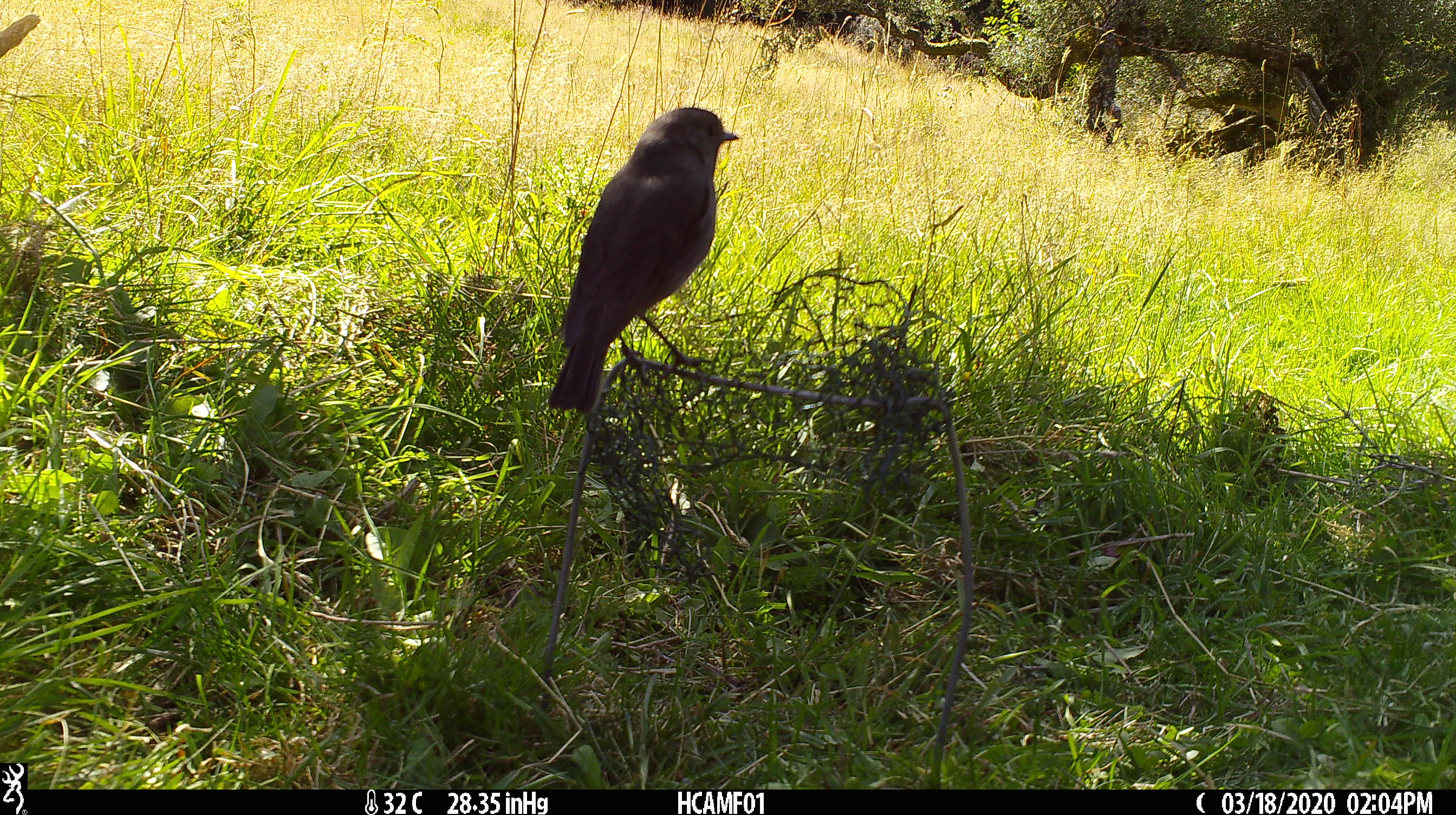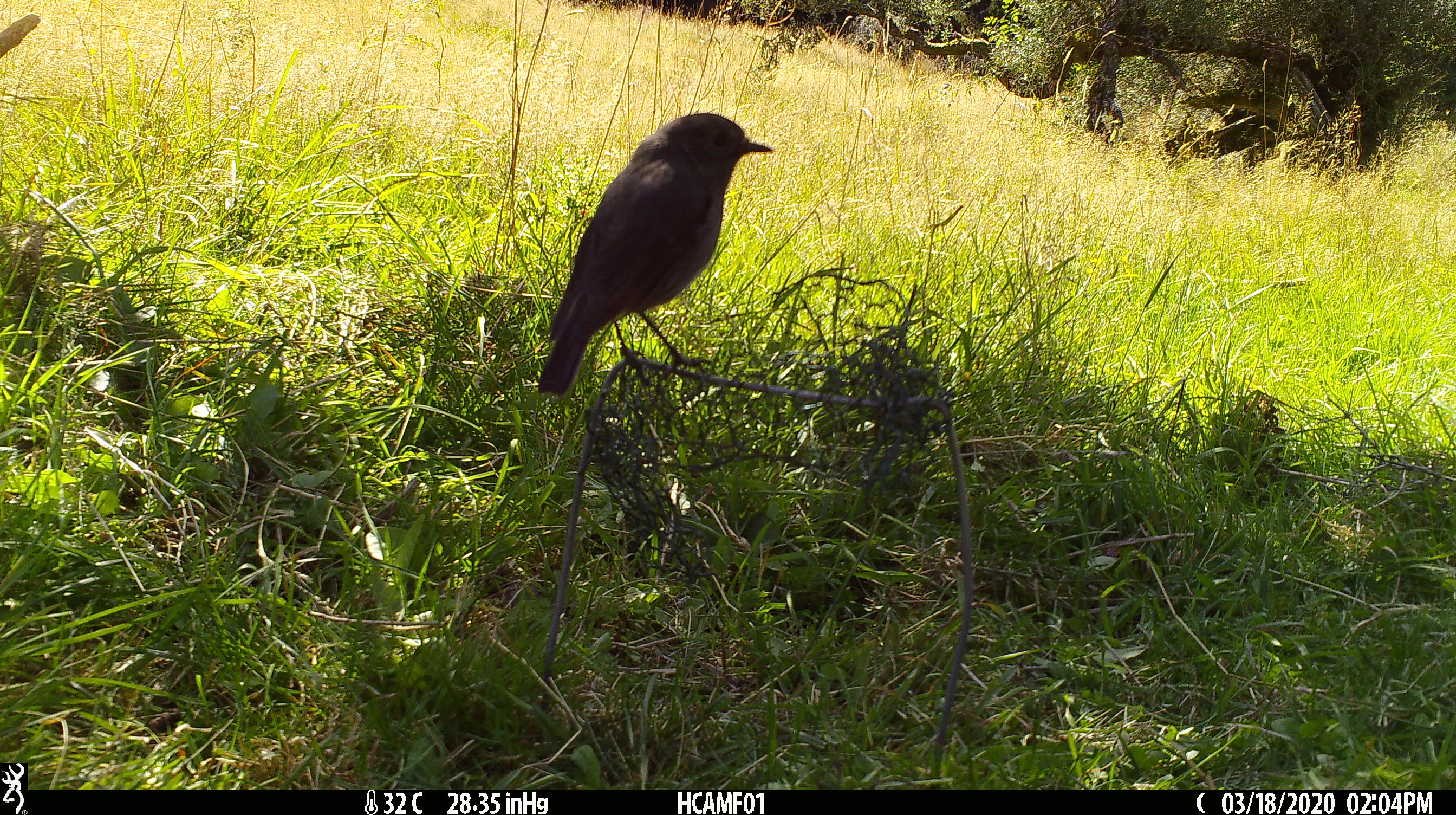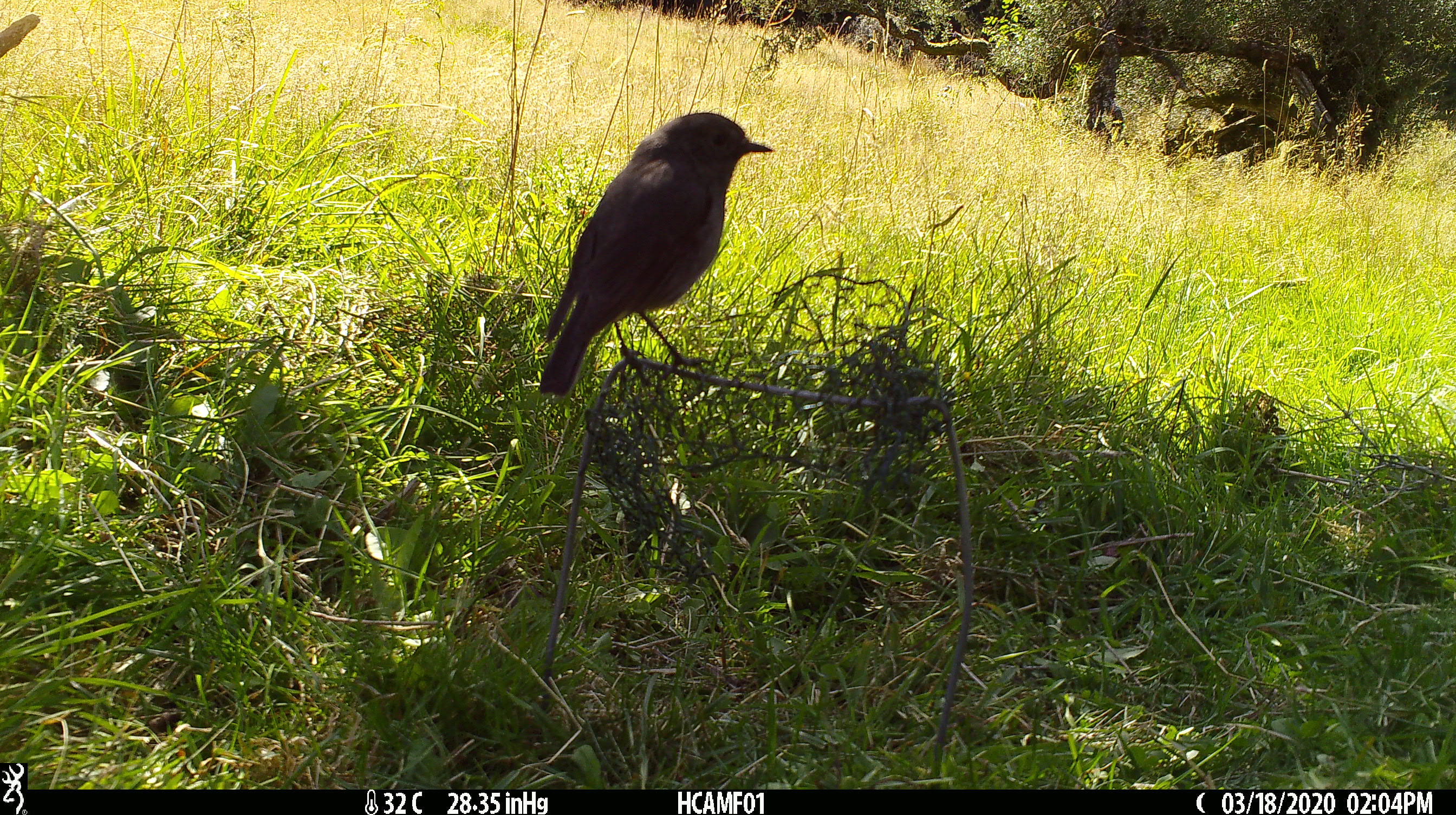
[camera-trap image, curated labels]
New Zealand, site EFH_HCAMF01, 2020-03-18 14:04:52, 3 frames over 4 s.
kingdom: Animalia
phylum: Chordata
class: Aves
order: Passeriformes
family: Petroicidae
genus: Petroica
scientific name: Petroica australis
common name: new zealand robin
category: robin